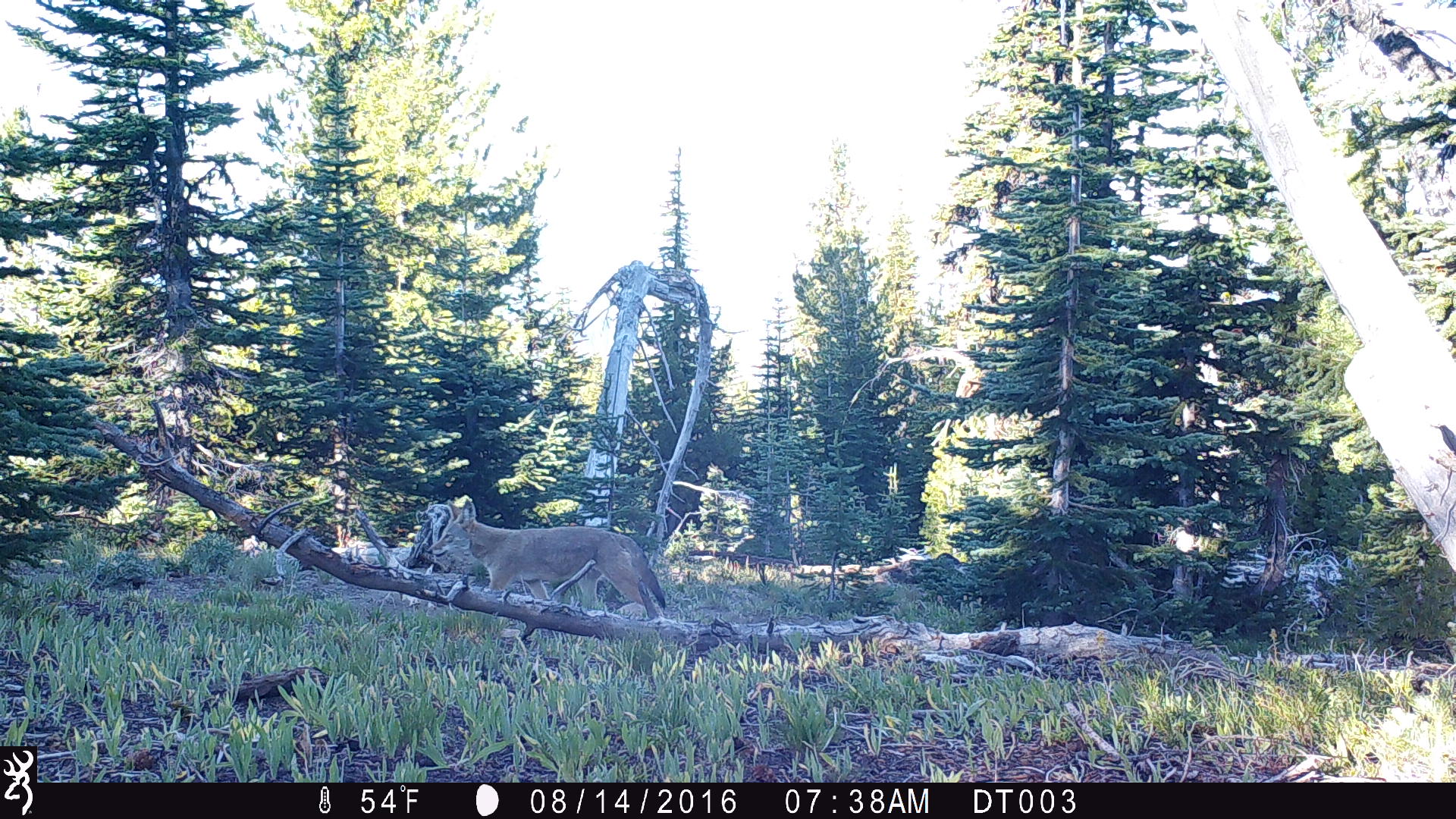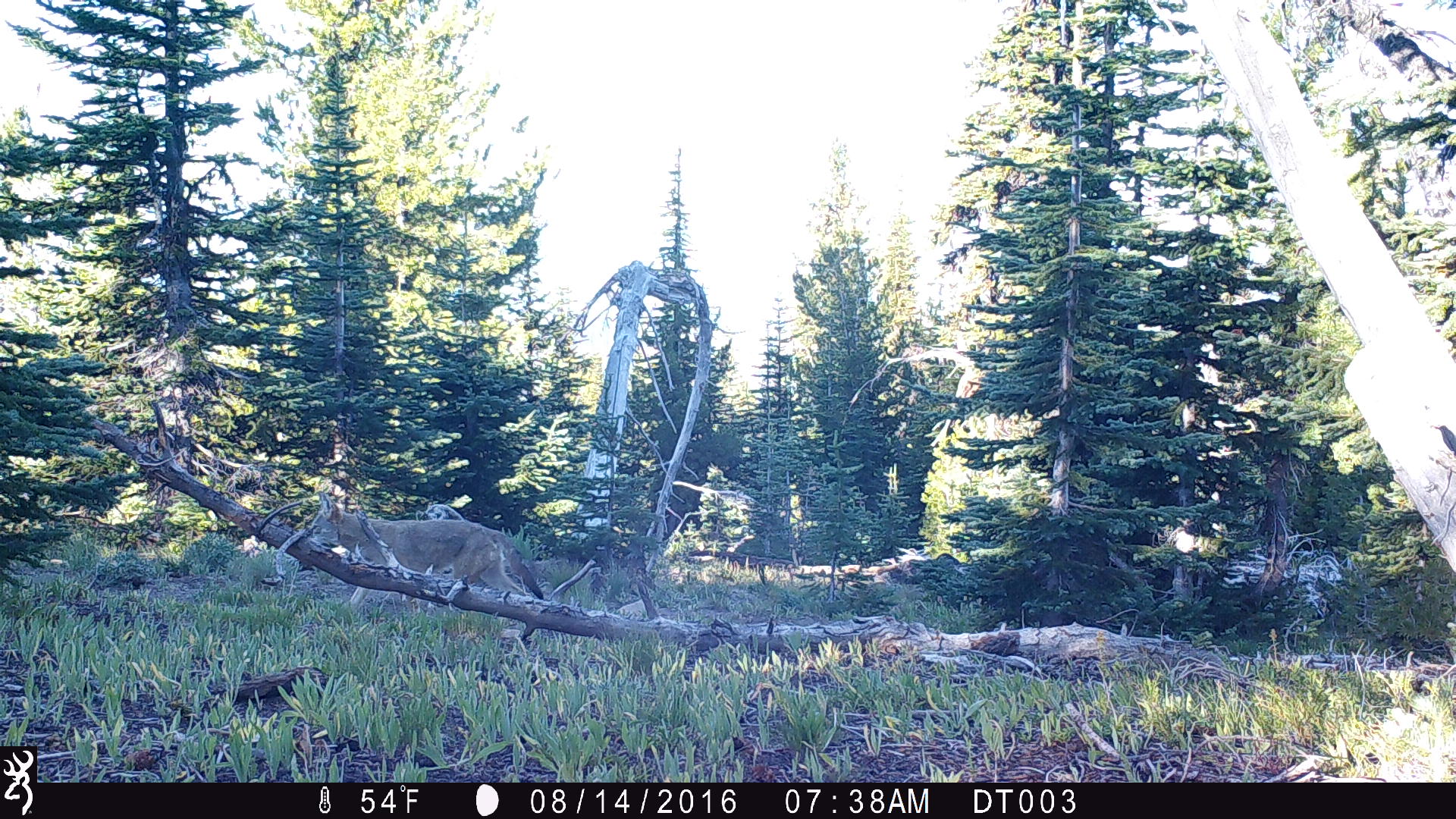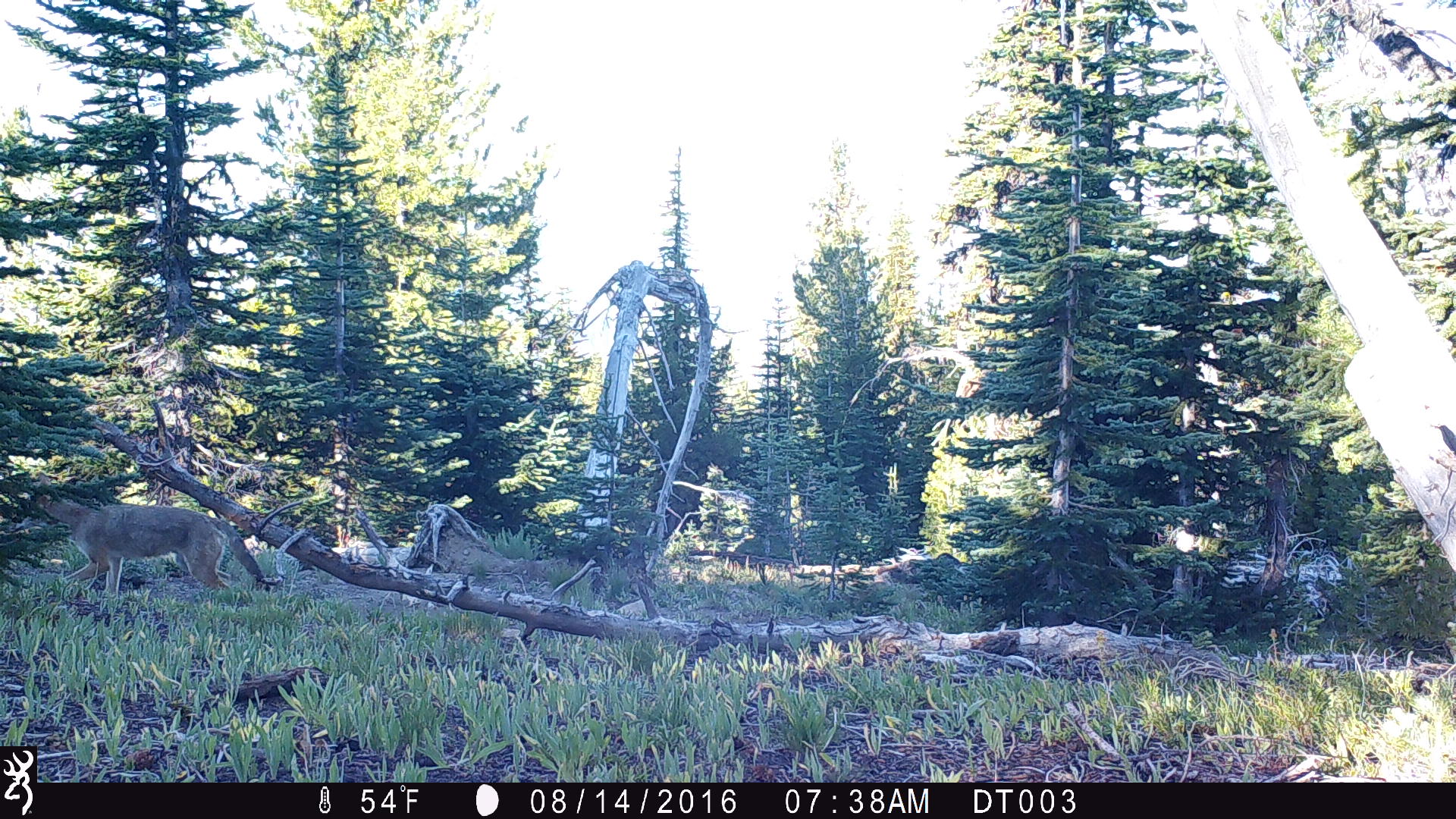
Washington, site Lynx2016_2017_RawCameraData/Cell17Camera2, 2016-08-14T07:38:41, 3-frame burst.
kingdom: Animalia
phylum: Chordata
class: Mammalia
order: Carnivora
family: Canidae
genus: Canis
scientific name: Canis latrans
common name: coyote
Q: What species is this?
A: Canis latrans (coyote).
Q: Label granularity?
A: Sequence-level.